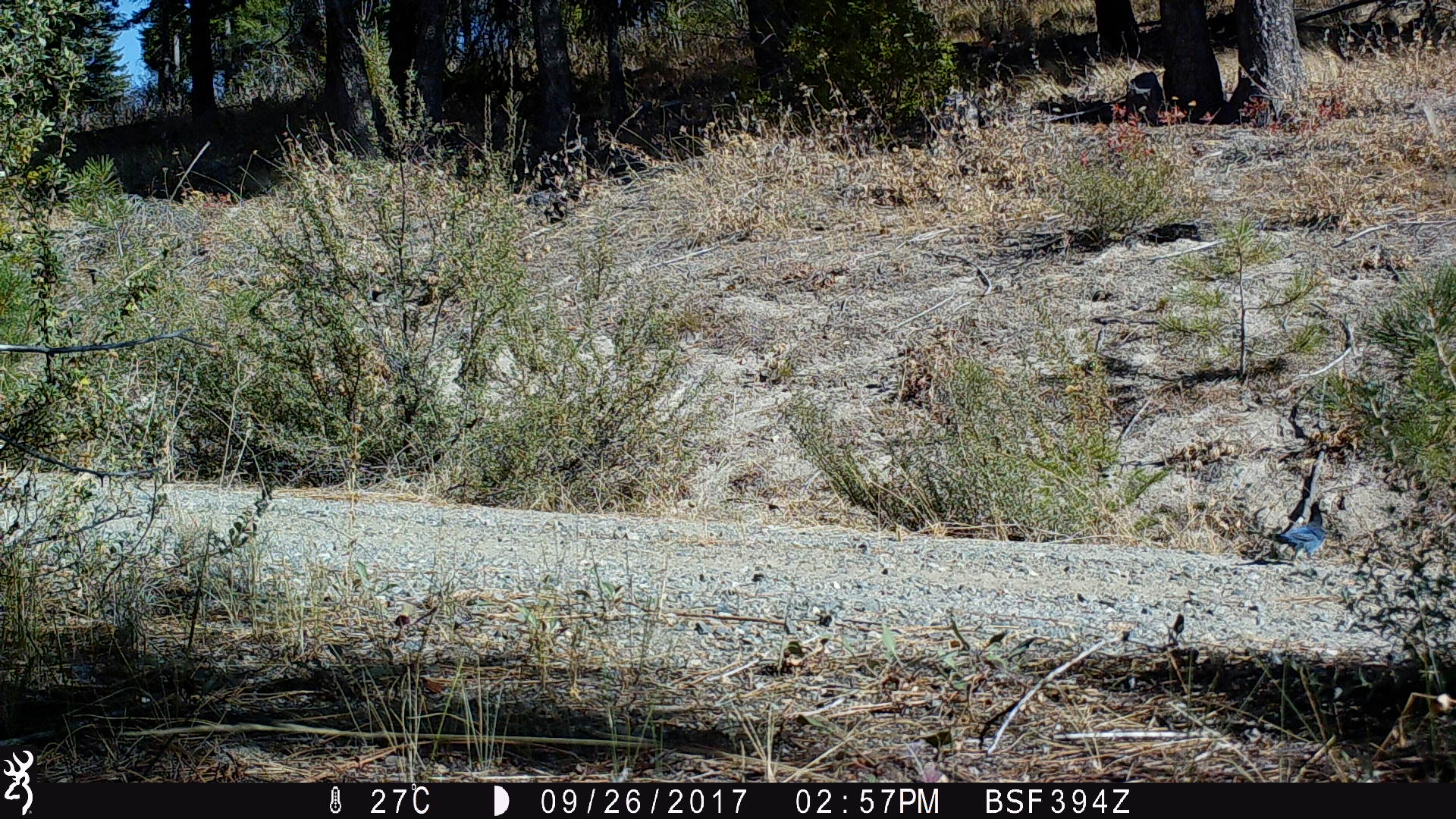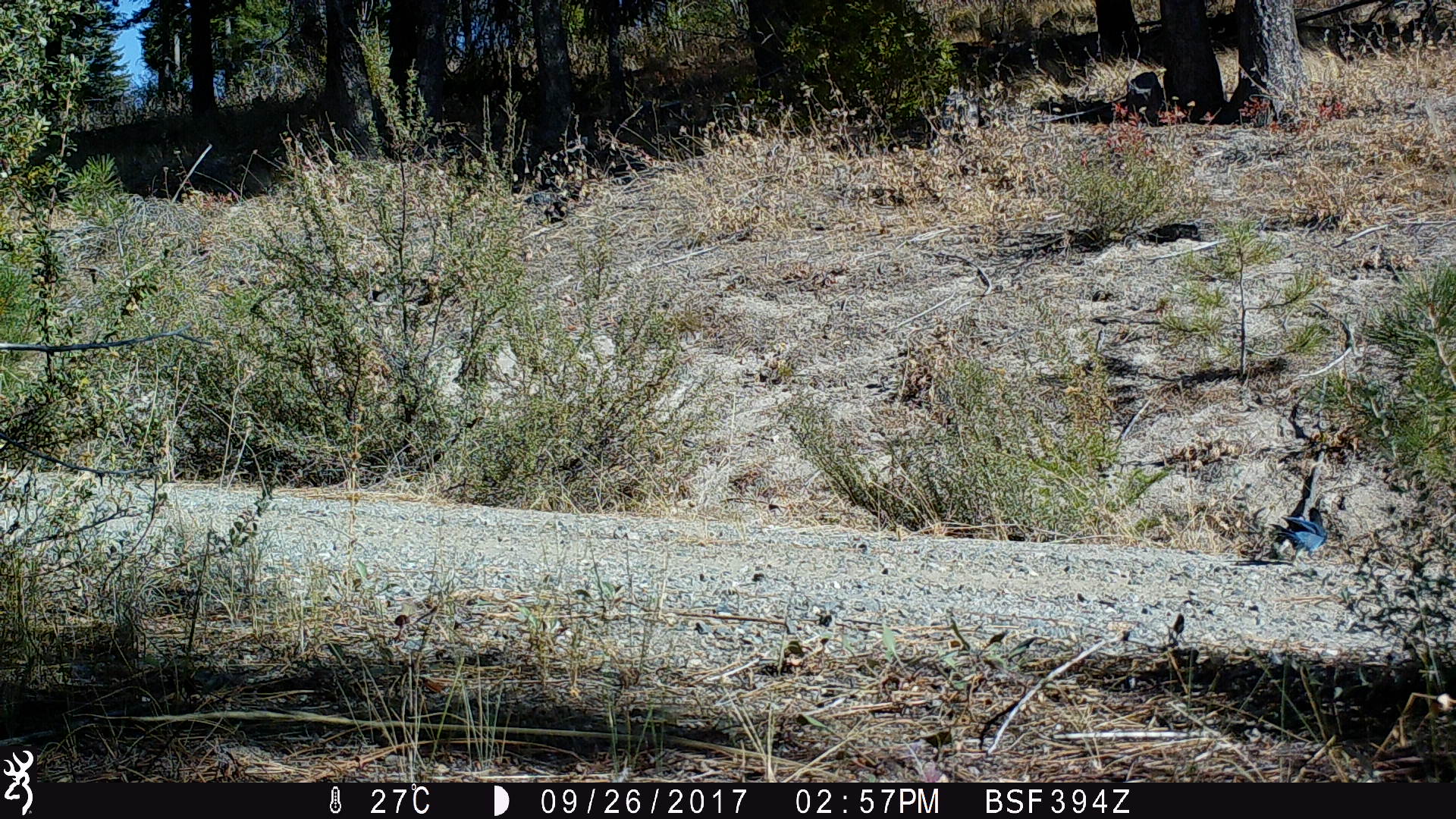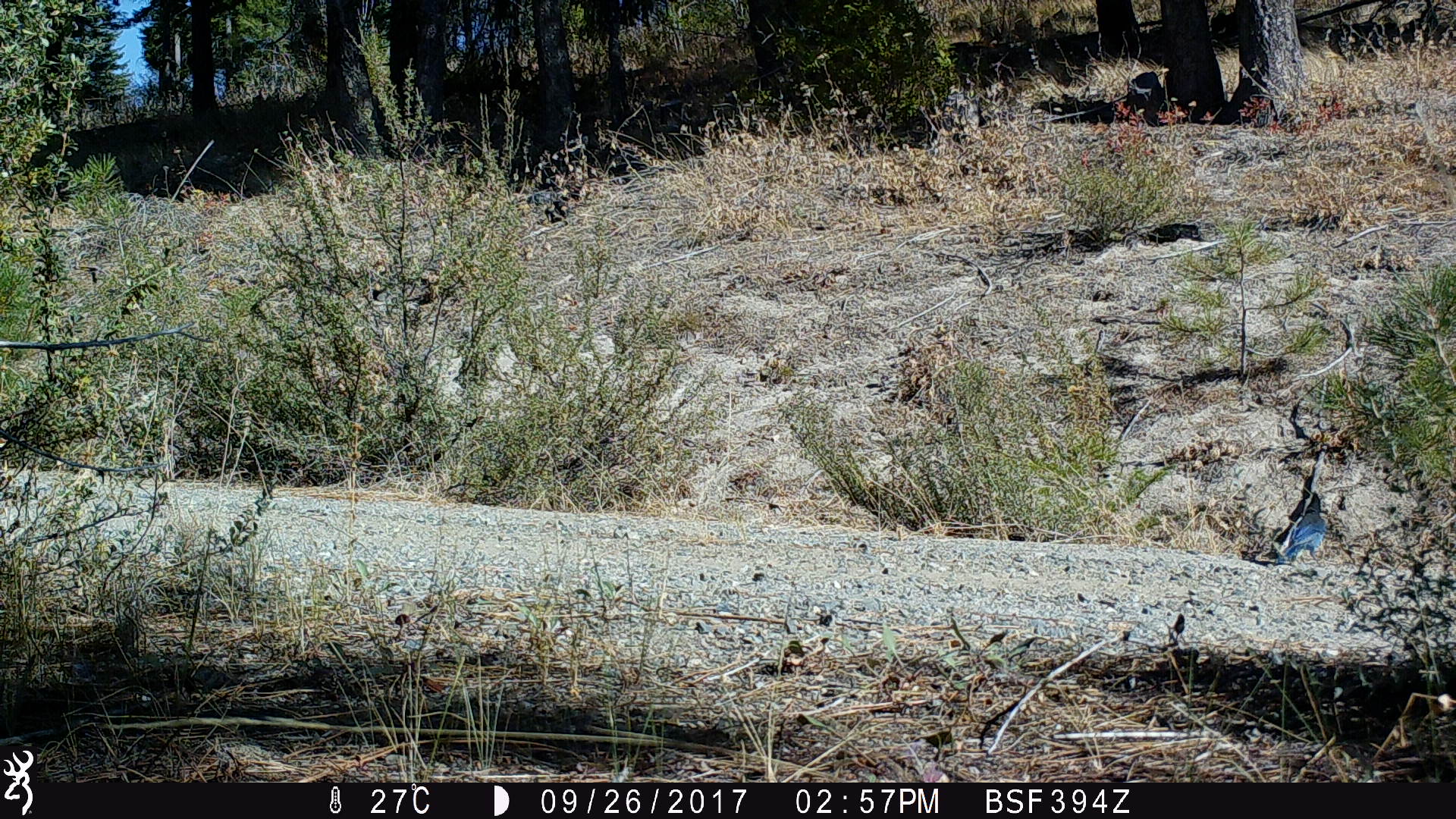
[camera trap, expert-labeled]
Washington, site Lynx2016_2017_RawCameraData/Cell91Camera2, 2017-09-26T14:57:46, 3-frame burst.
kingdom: Animalia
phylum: Chordata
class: Aves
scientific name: Aves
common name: birds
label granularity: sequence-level